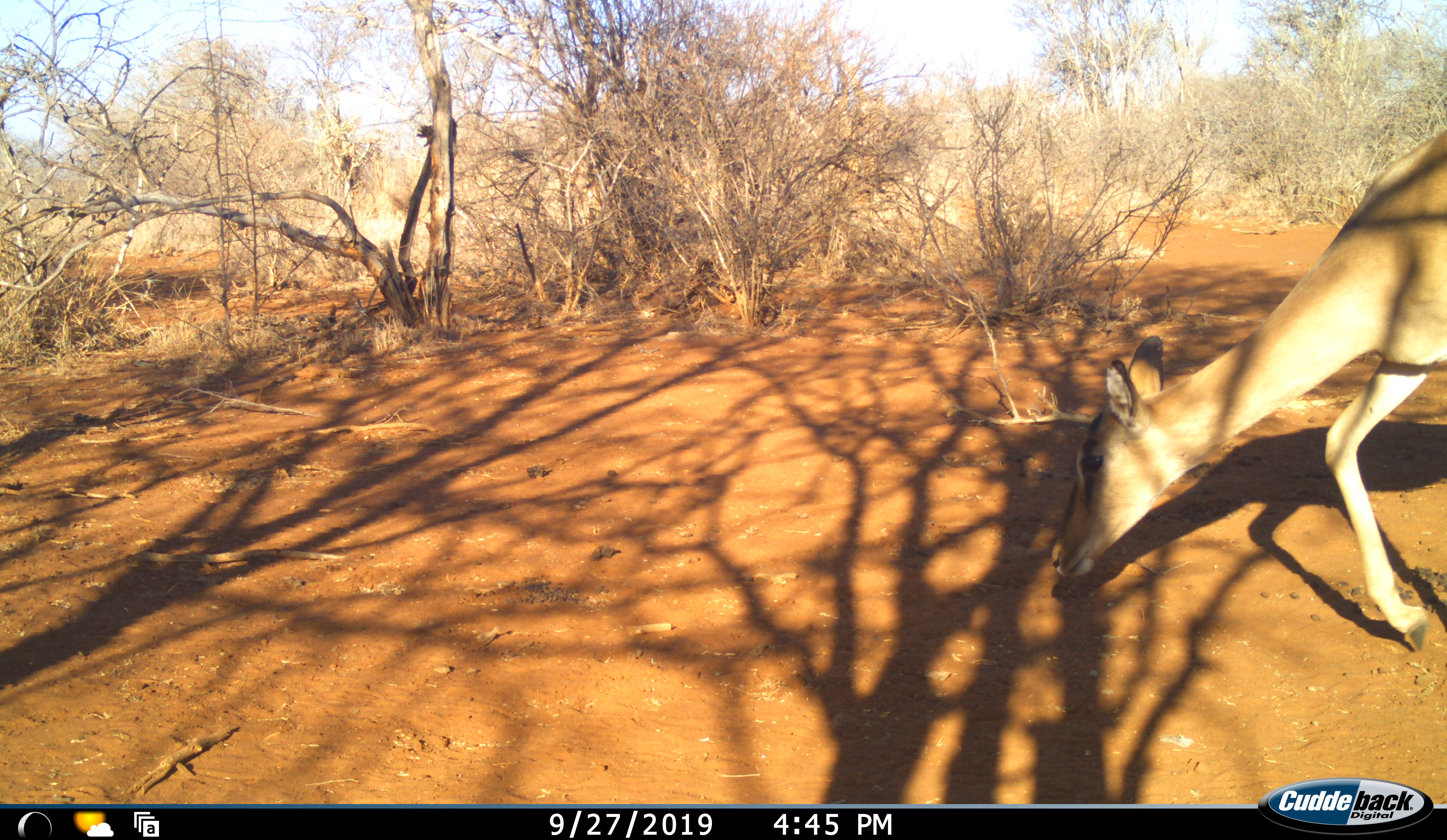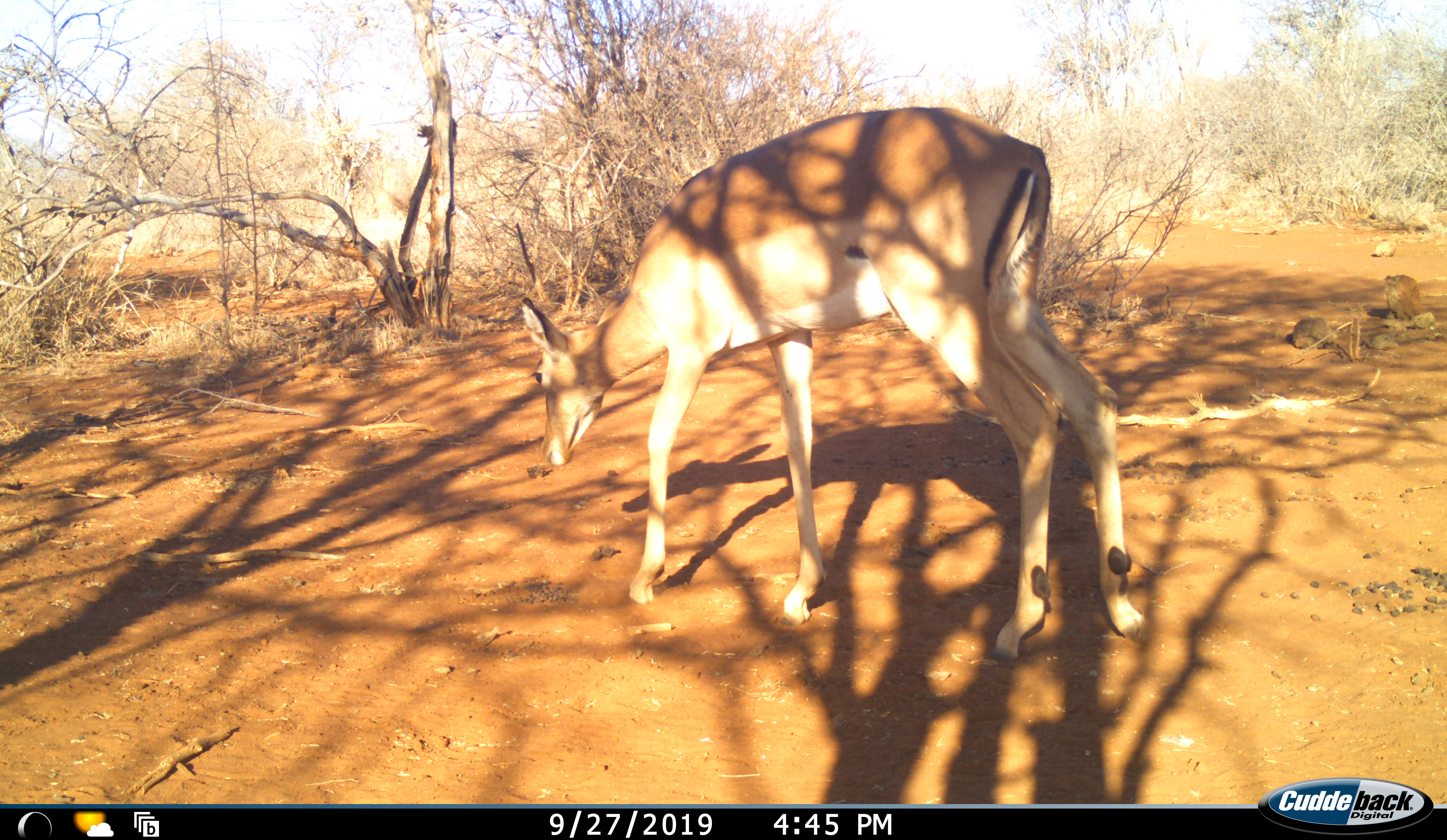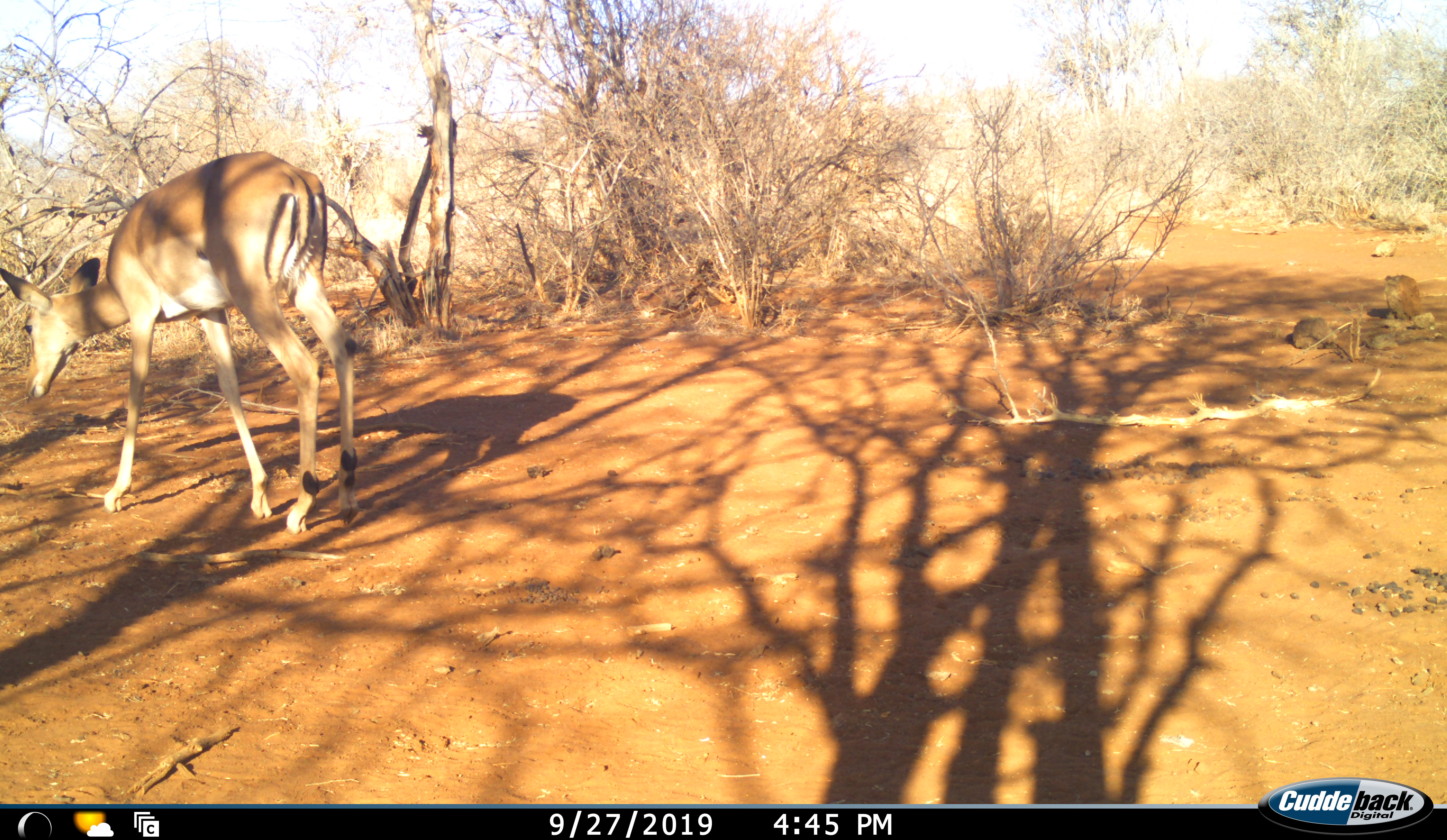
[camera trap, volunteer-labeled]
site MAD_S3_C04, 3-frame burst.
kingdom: Animalia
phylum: Chordata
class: Mammalia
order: Artiodactyla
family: Bovidae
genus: Aepyceros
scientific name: Aepyceros melampus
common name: impala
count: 1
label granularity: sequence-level